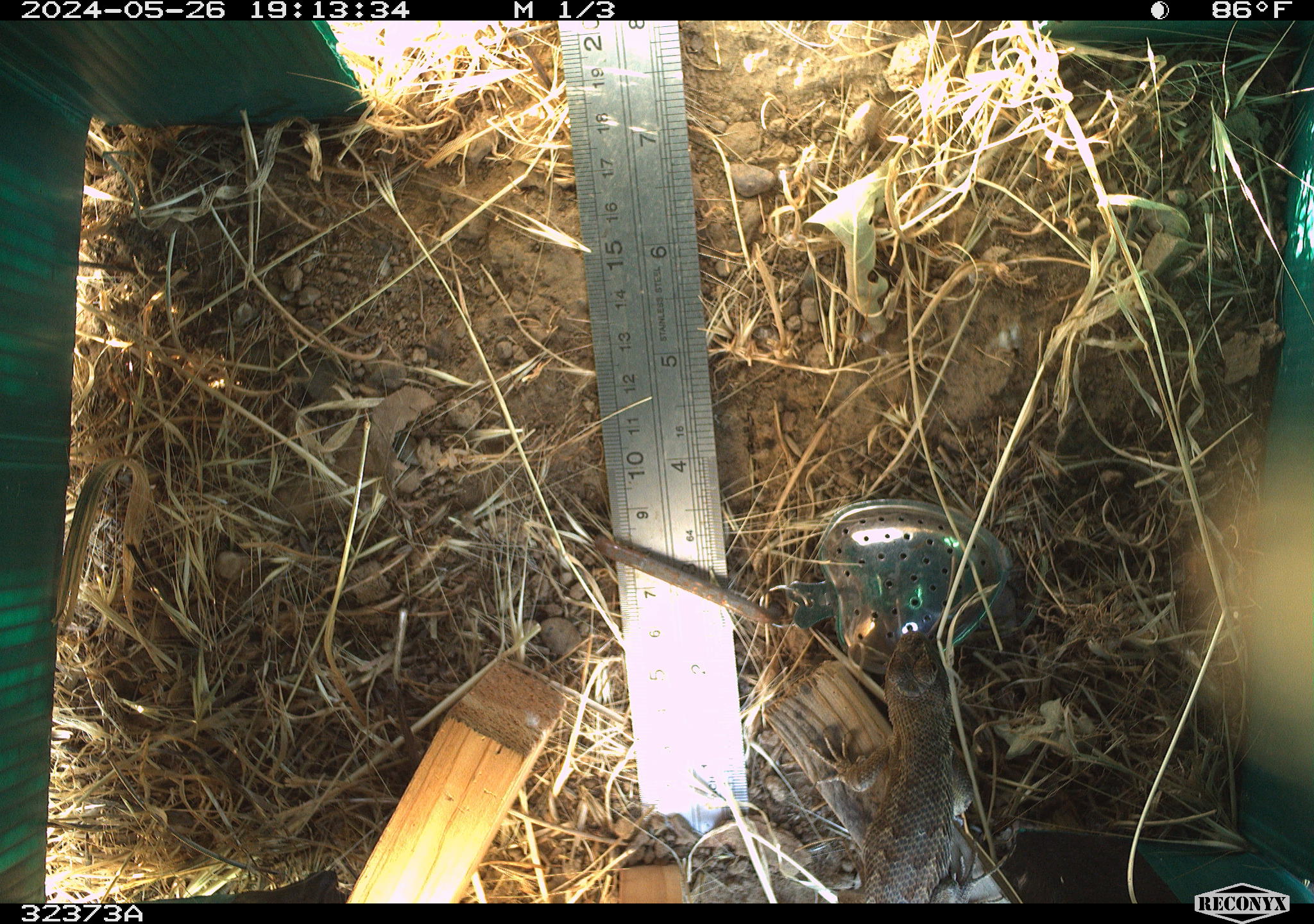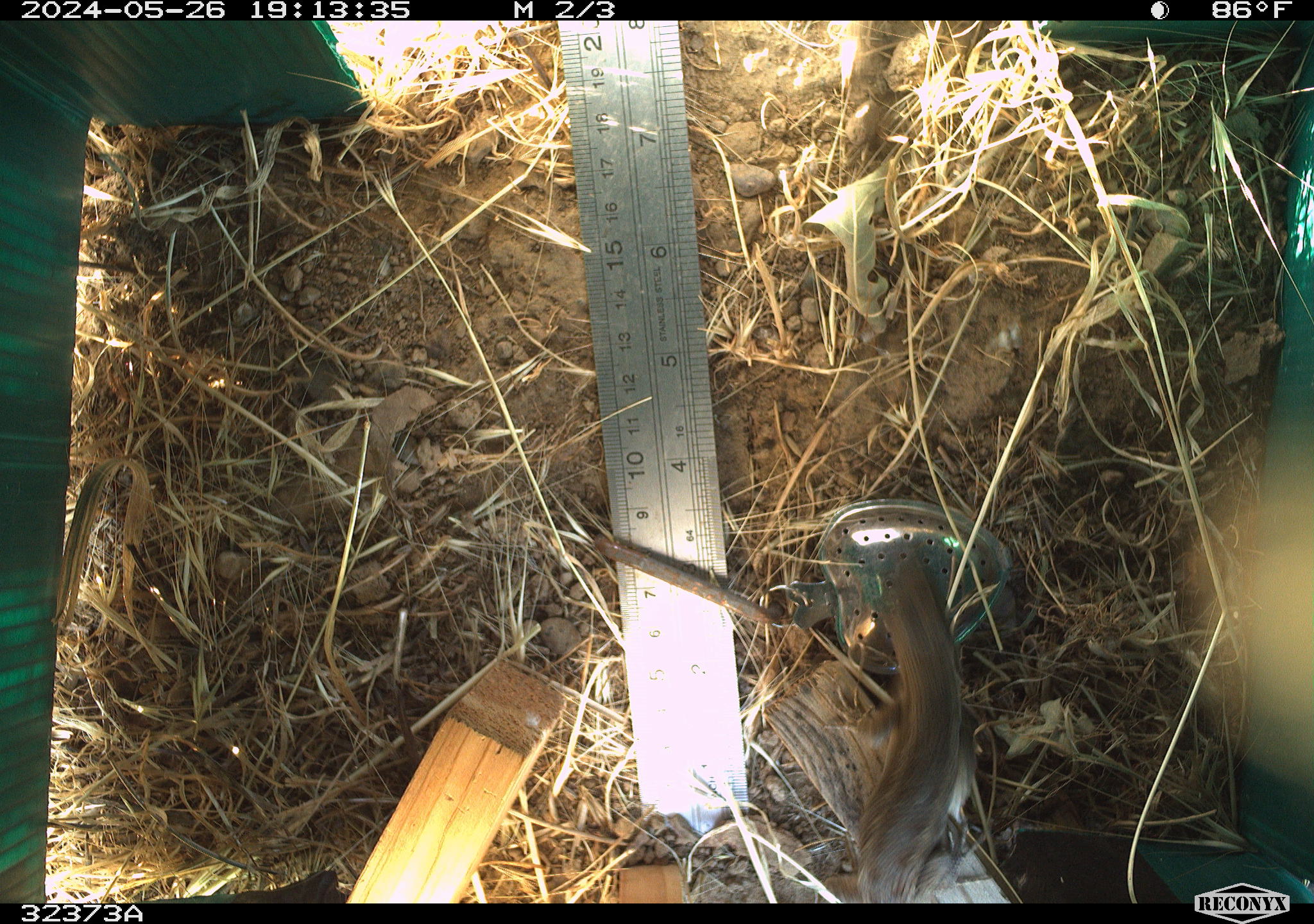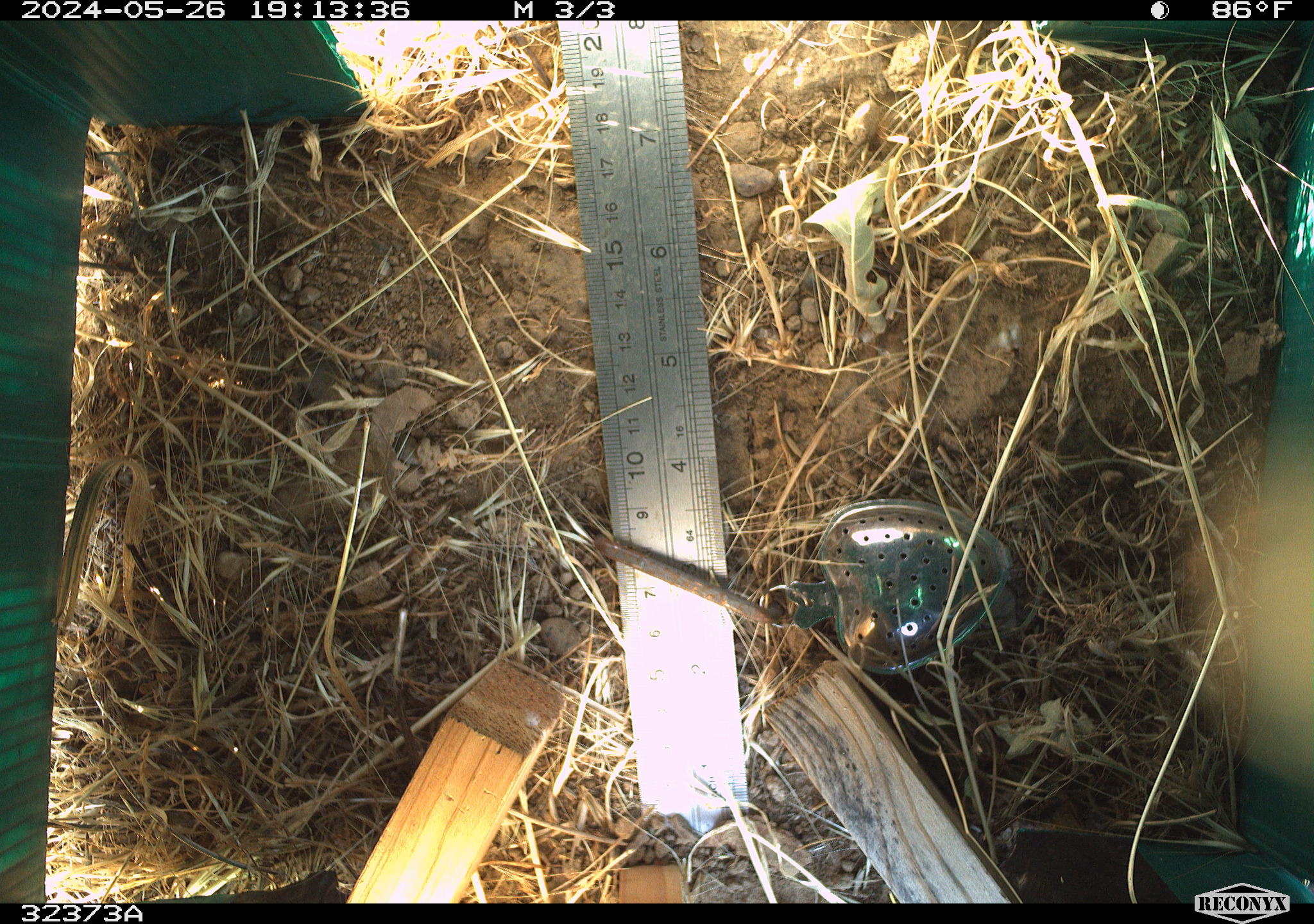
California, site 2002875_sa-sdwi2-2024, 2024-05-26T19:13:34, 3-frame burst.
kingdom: Animalia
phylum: Chordata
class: Reptilia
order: Squamata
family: Phrynosomatidae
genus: Sceloporus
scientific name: Sceloporus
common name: spiny lizards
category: sceloporus species